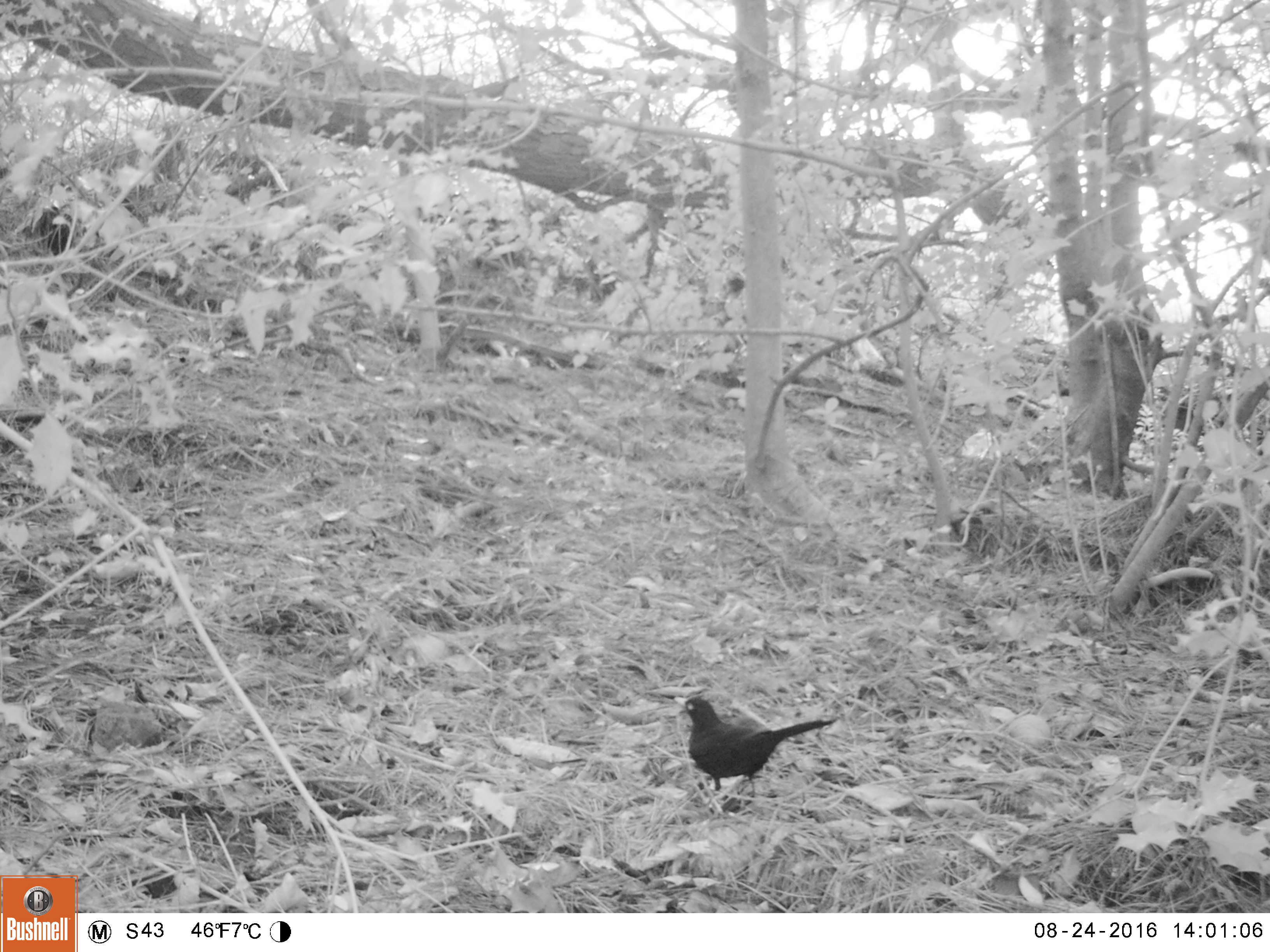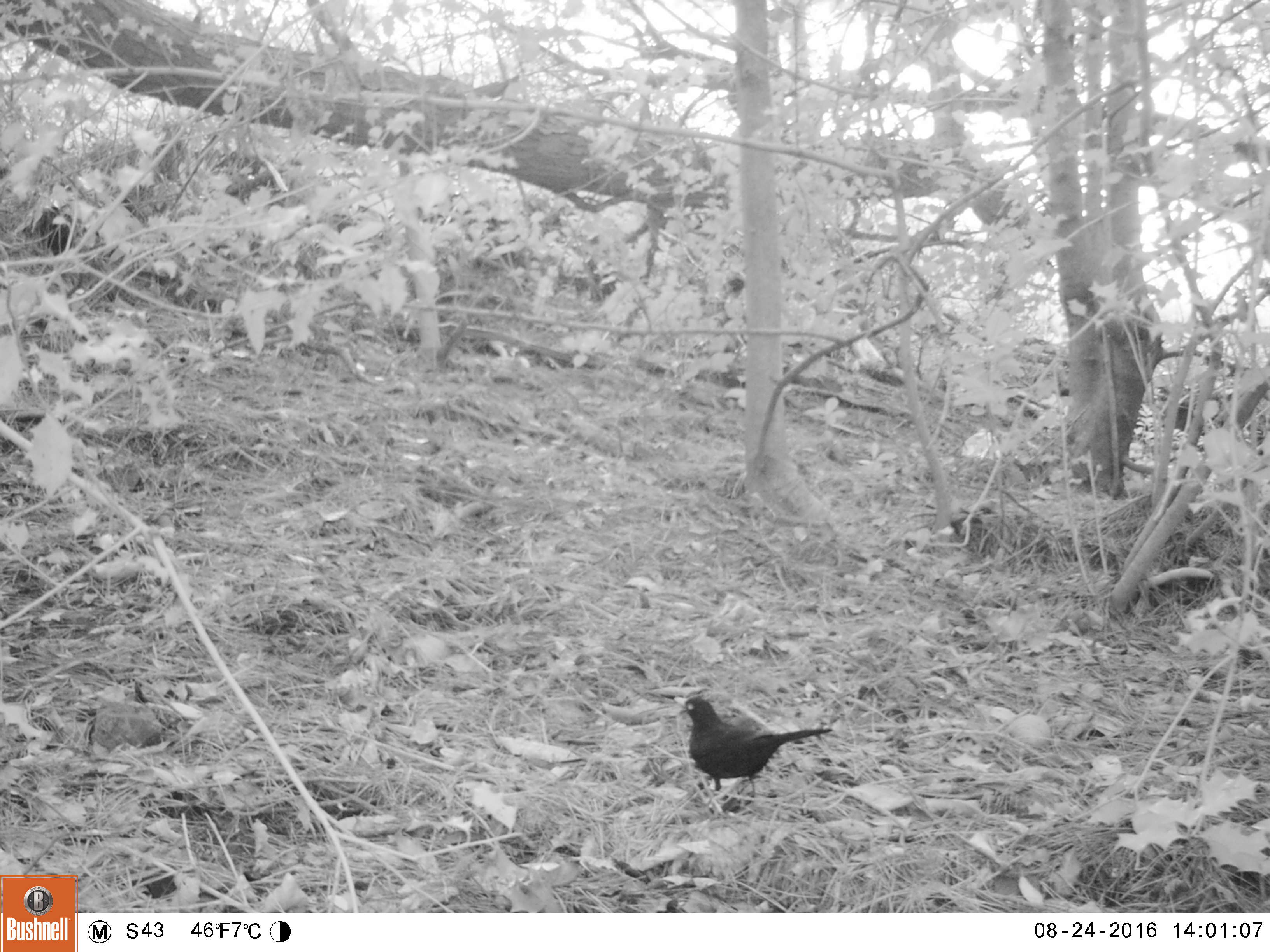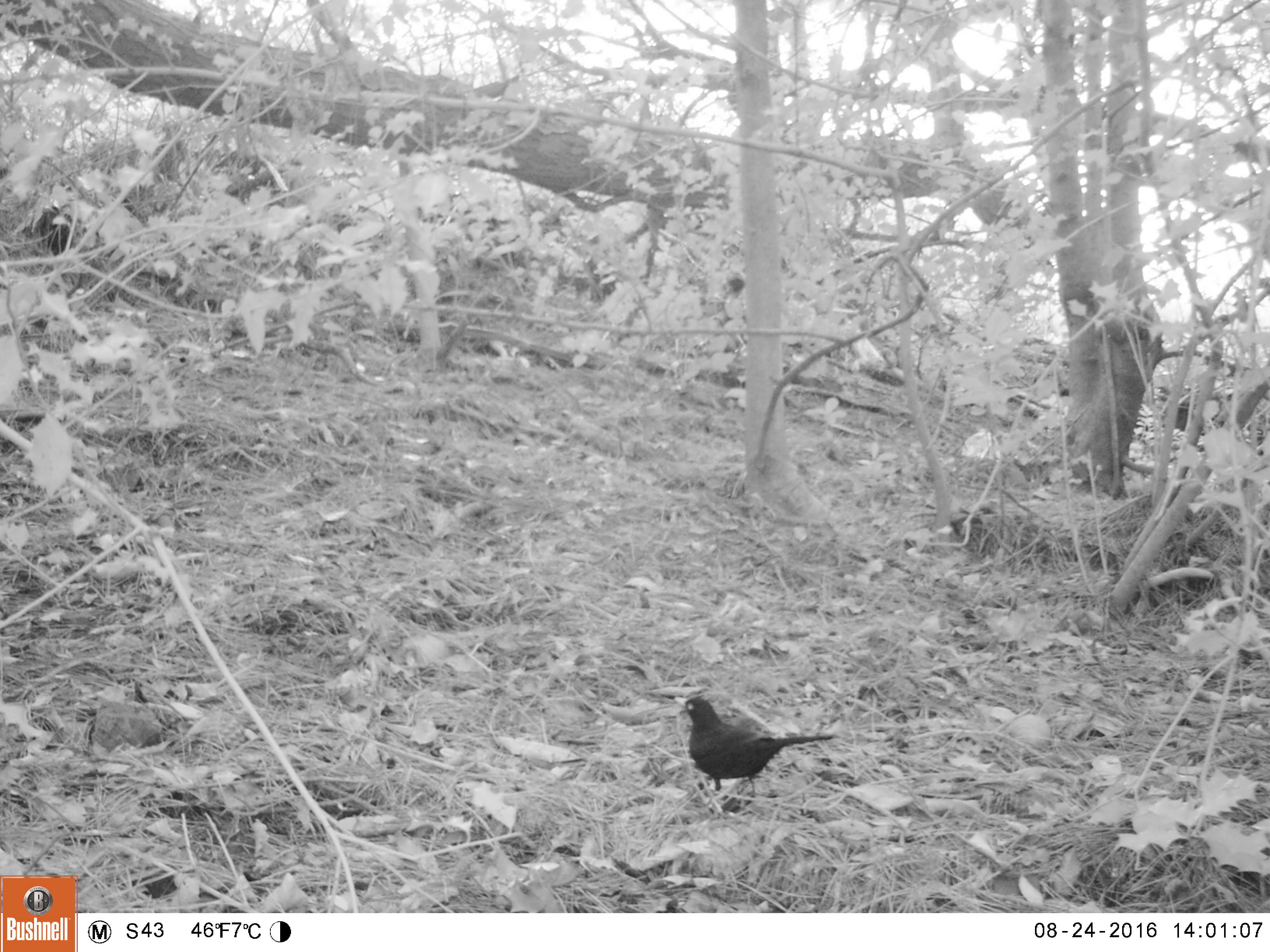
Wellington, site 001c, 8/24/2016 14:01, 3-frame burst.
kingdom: Animalia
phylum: Chordata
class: Aves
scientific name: Aves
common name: bird